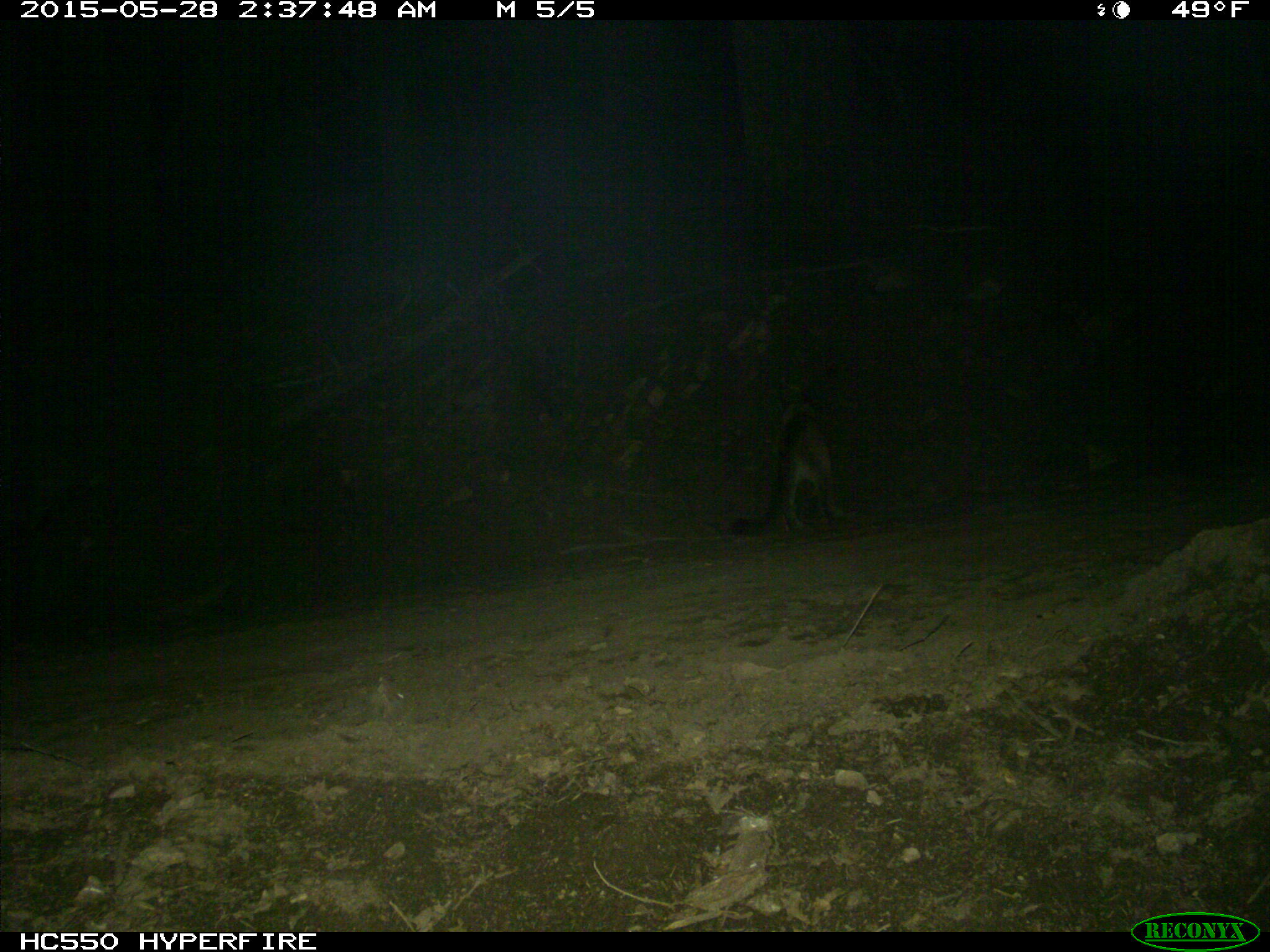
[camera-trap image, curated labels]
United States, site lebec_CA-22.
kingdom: Animalia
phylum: Chordata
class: Mammalia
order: Carnivora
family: Felidae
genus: Puma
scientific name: Puma concolor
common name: mountain lion